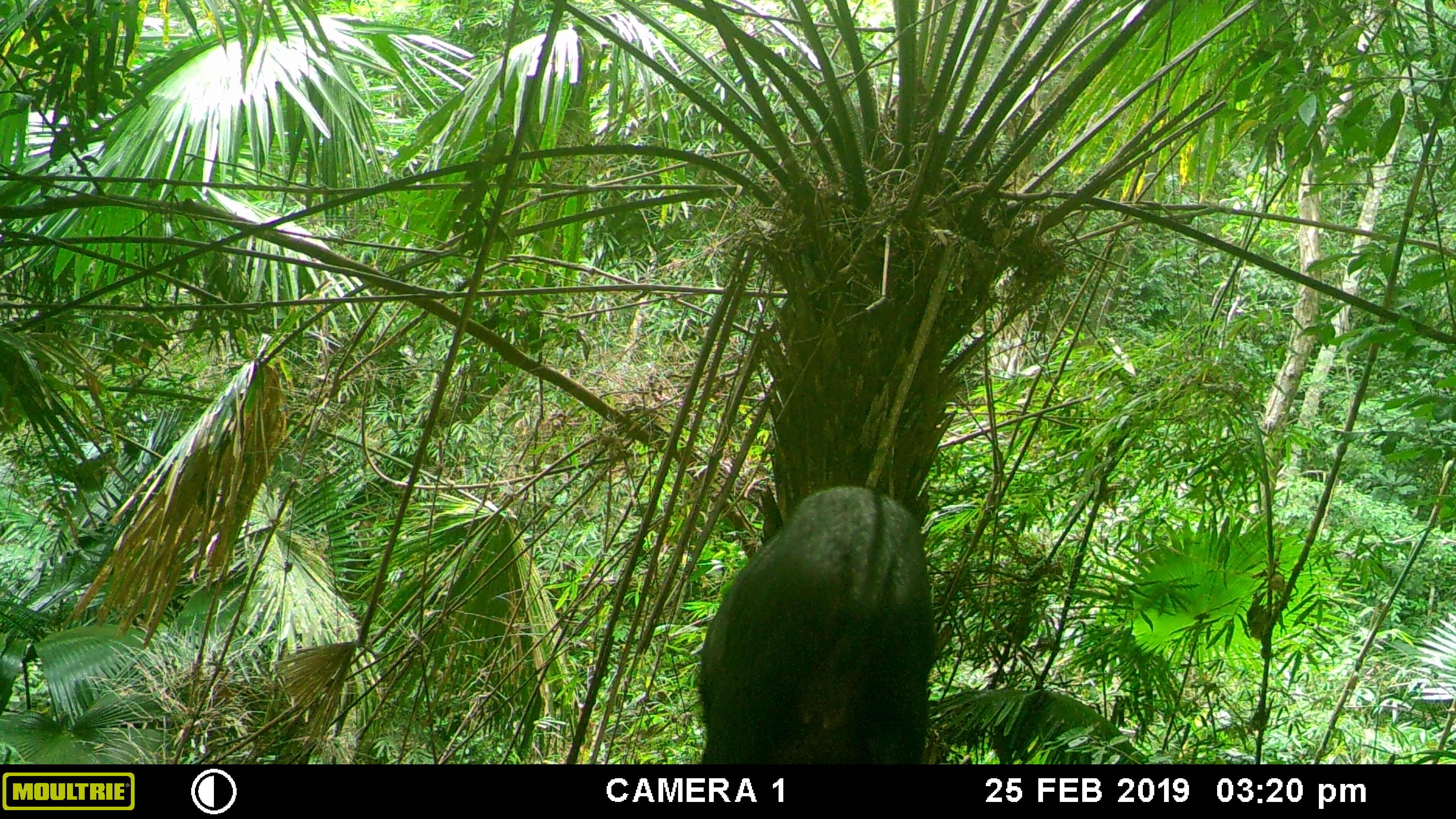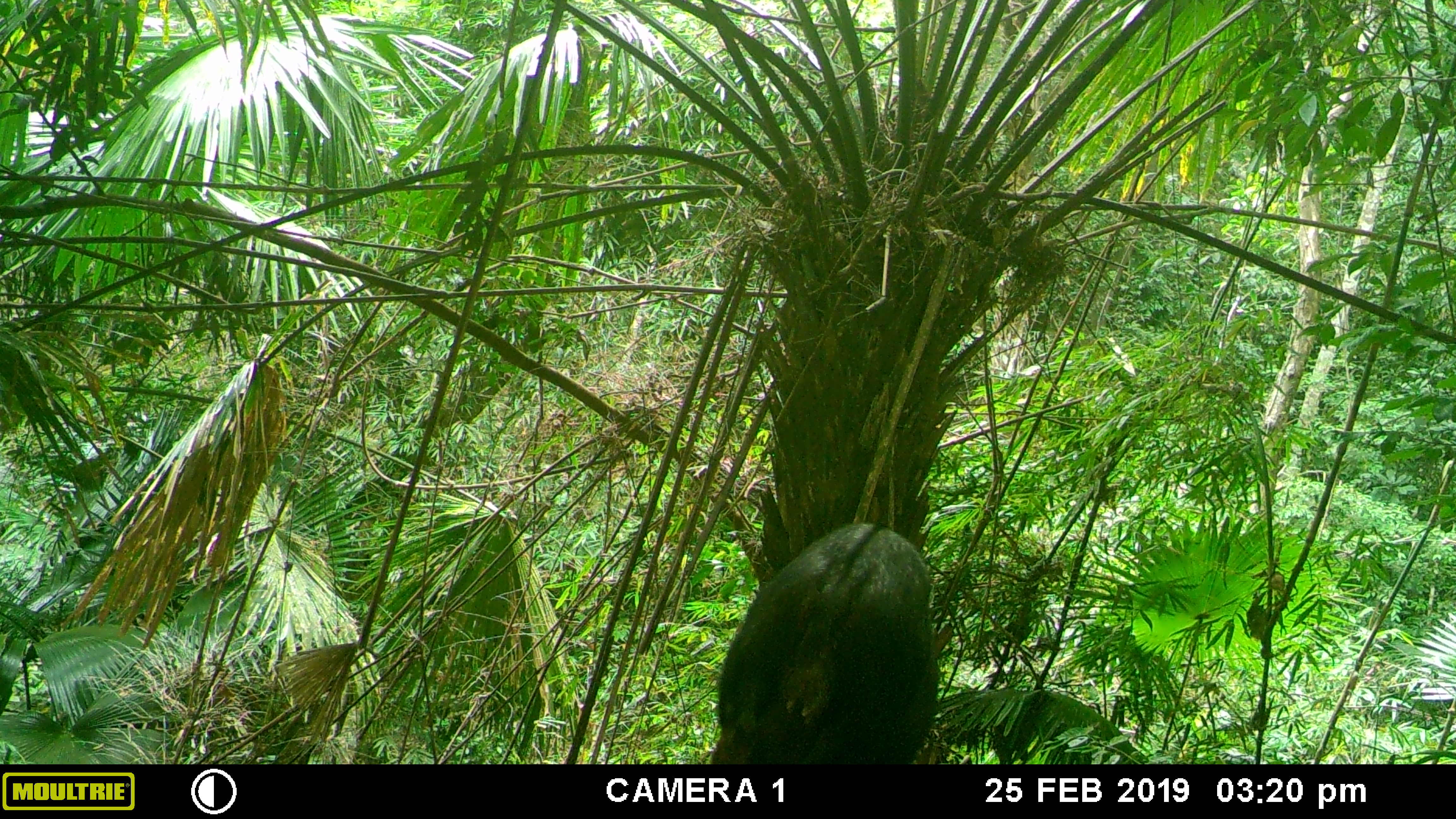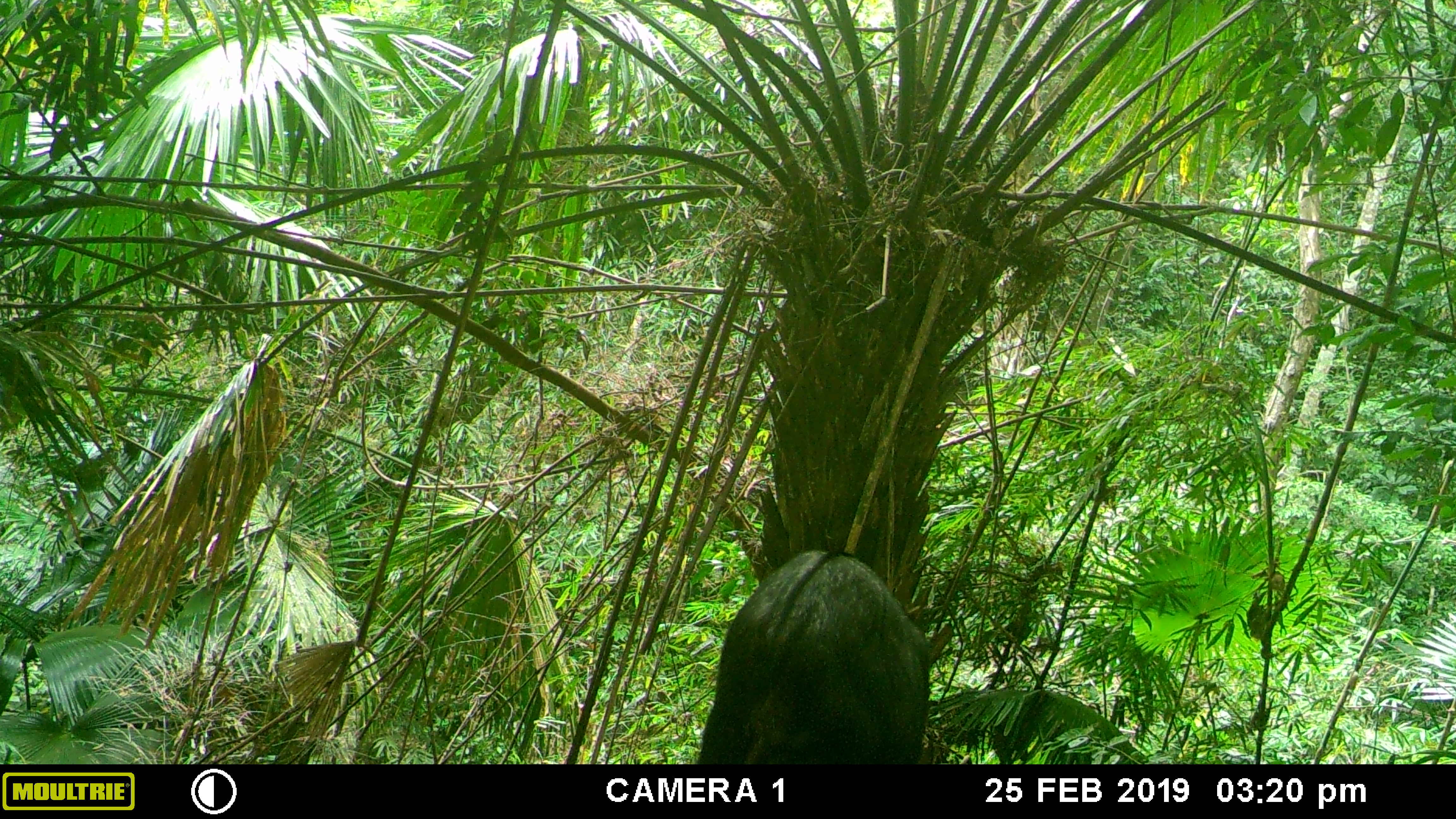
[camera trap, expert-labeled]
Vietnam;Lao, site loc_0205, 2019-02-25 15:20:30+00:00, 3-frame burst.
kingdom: Animalia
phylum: Chordata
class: Mammalia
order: Artiodactyla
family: Bovidae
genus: Capricornis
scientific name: Capricornis sumatraensis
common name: chinese serow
Chinese serow (Capricornis sumatraensis). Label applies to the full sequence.